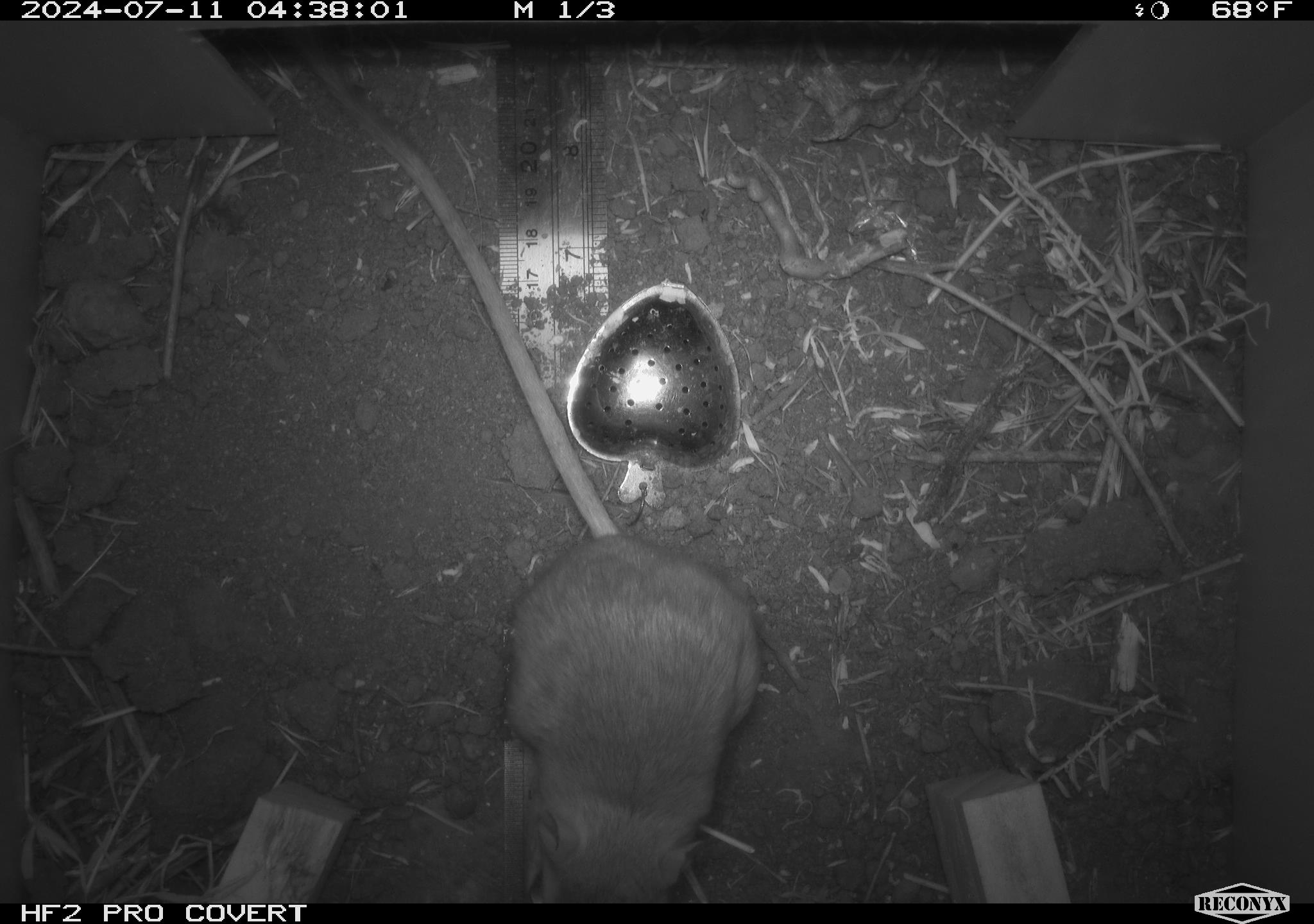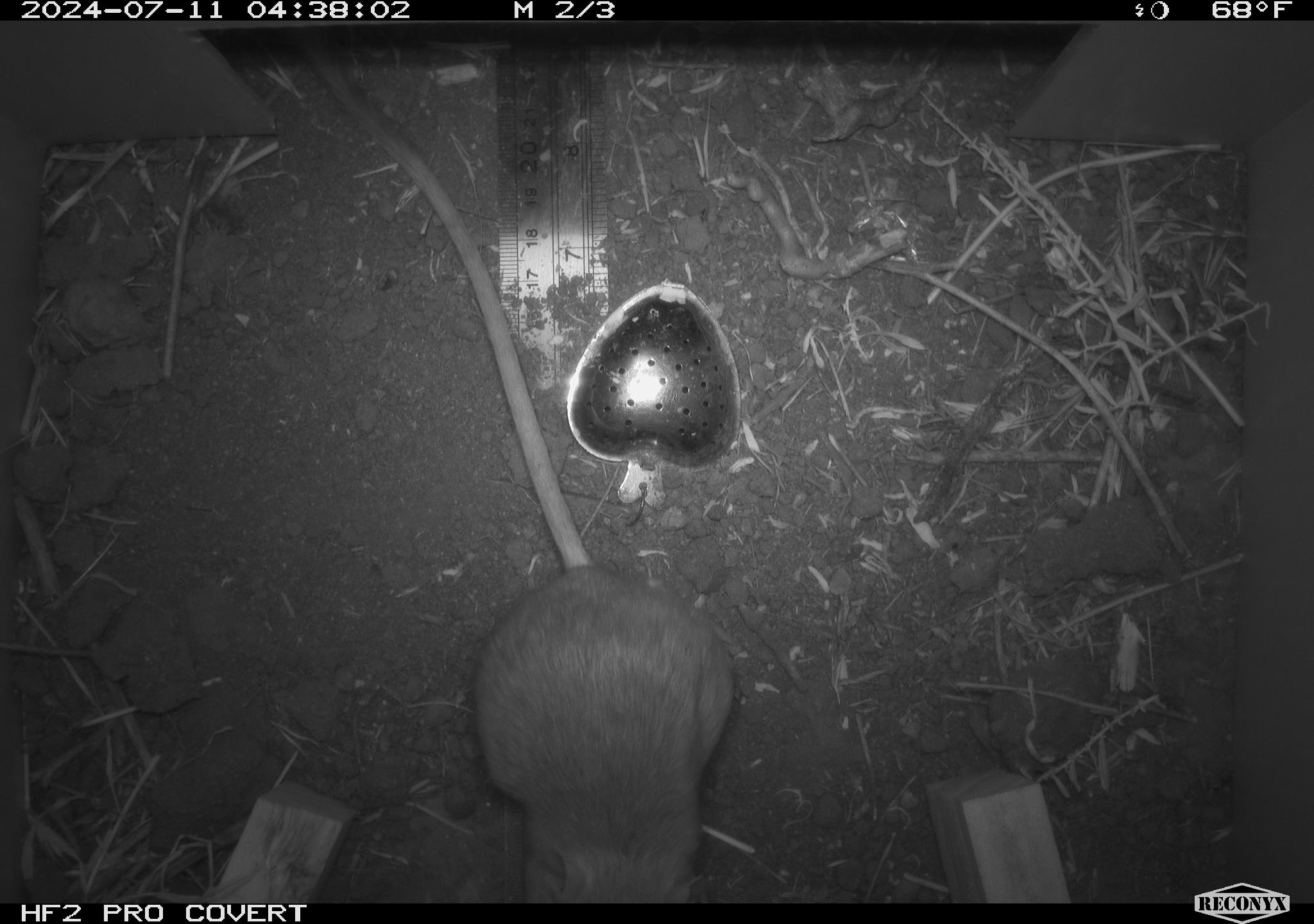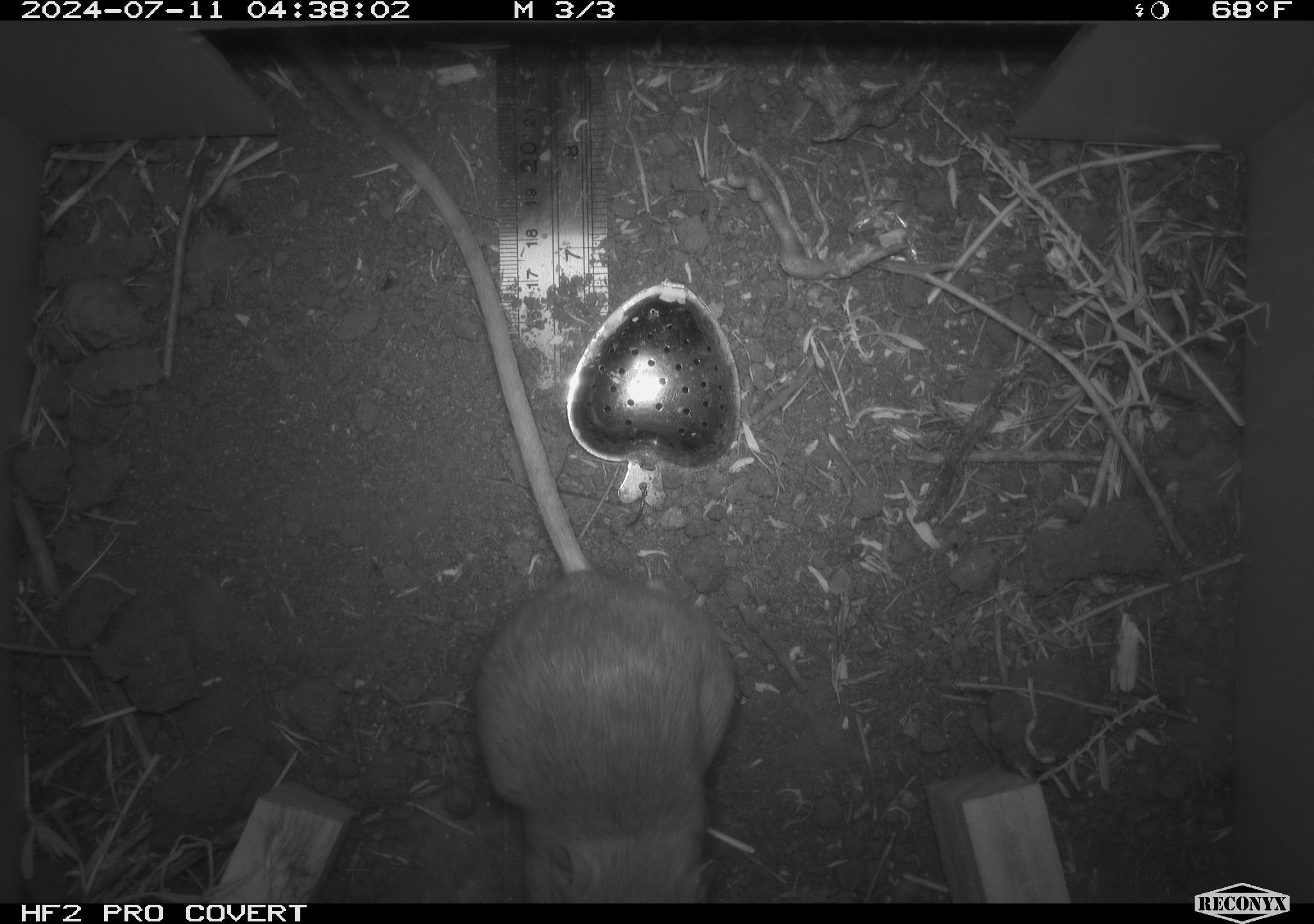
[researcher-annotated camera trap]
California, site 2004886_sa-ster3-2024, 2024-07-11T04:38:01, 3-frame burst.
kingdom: Animalia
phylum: Chordata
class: Mammalia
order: Rodentia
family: Heteromyidae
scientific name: Heteromyidae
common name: kangaroo rats and pocket mice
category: heteromyidae family